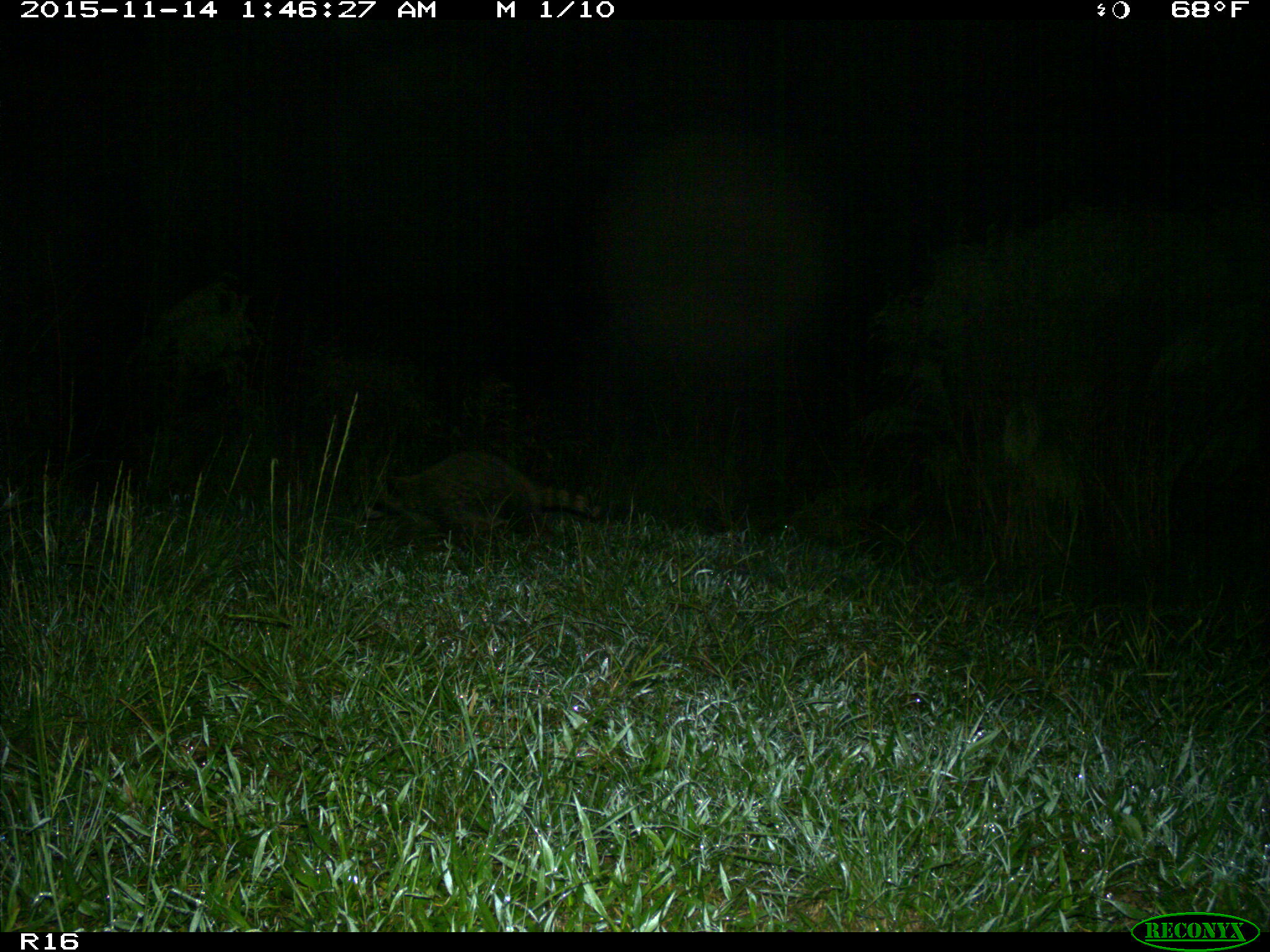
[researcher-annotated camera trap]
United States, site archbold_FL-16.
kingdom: Animalia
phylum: Chordata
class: Mammalia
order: Carnivora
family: Procyonidae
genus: Procyon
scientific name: Procyon lotor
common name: common raccoon